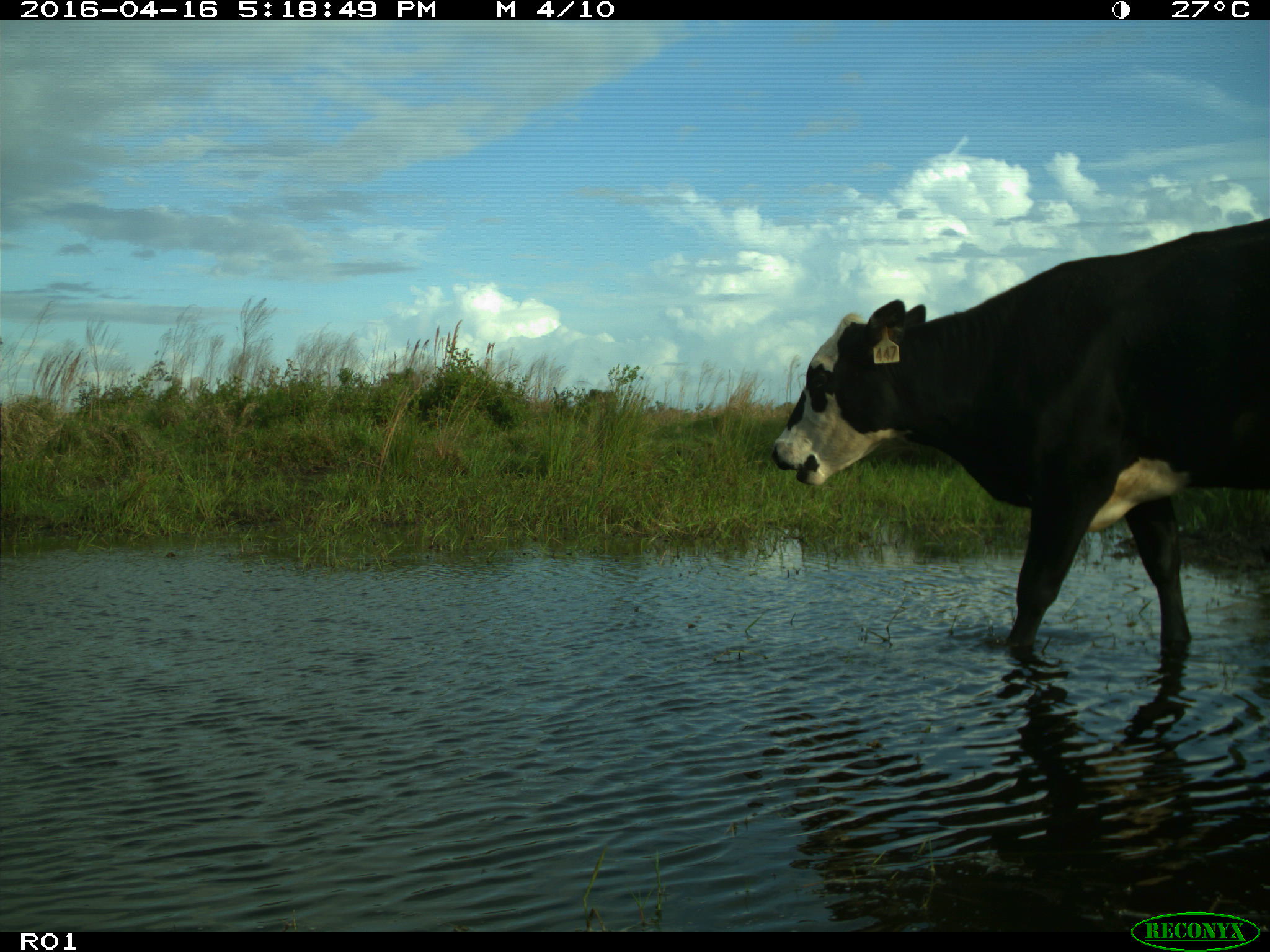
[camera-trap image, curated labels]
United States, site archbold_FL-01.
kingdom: Animalia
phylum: Chordata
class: Mammalia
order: Artiodactyla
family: Bovidae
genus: Bos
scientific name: Bos taurus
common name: domestic cow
Bos taurus (domestic cow).